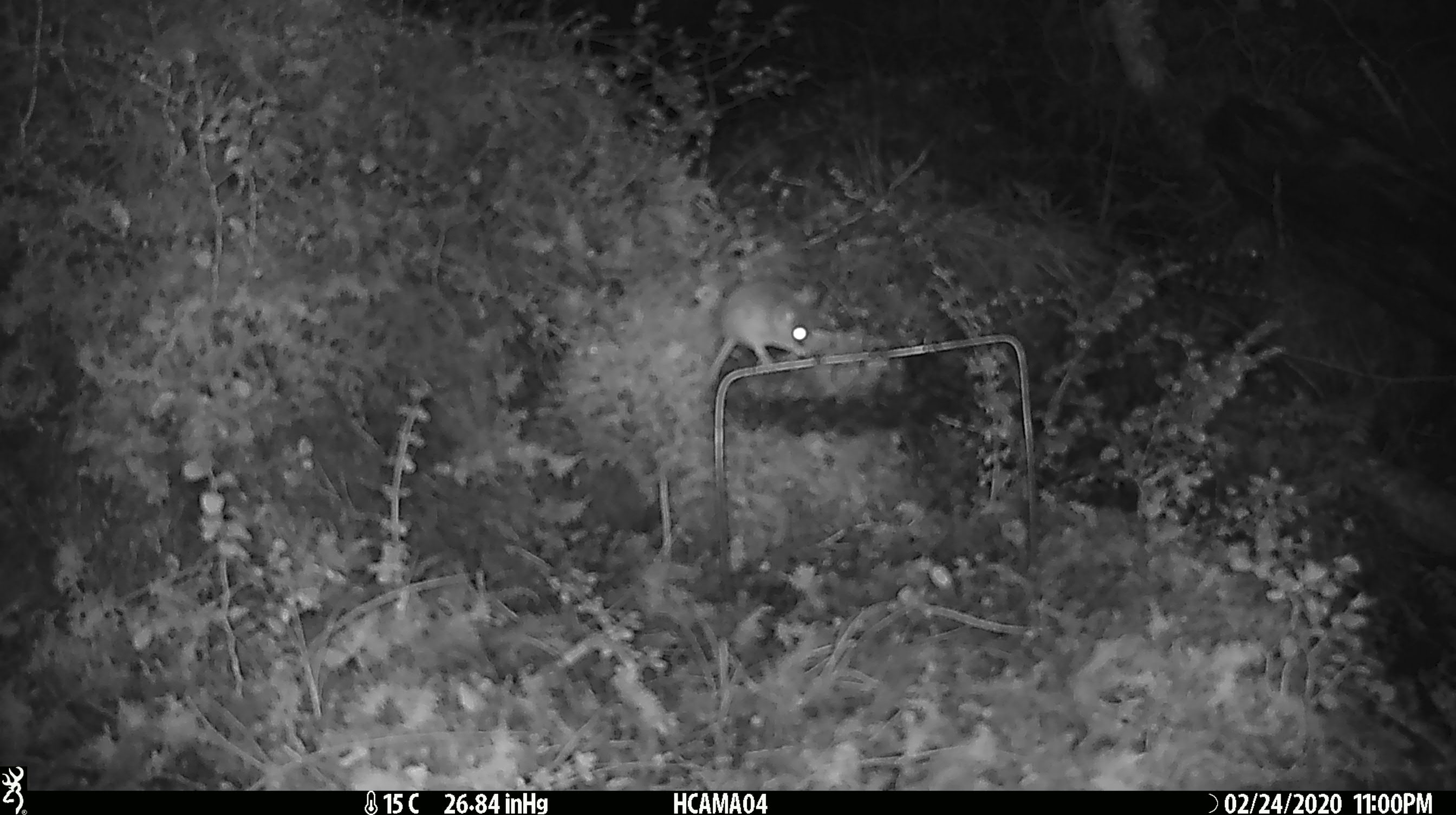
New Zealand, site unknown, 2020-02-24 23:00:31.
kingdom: Animalia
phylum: Chordata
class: Mammalia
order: Rodentia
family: Muridae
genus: Mus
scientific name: Mus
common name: mouse